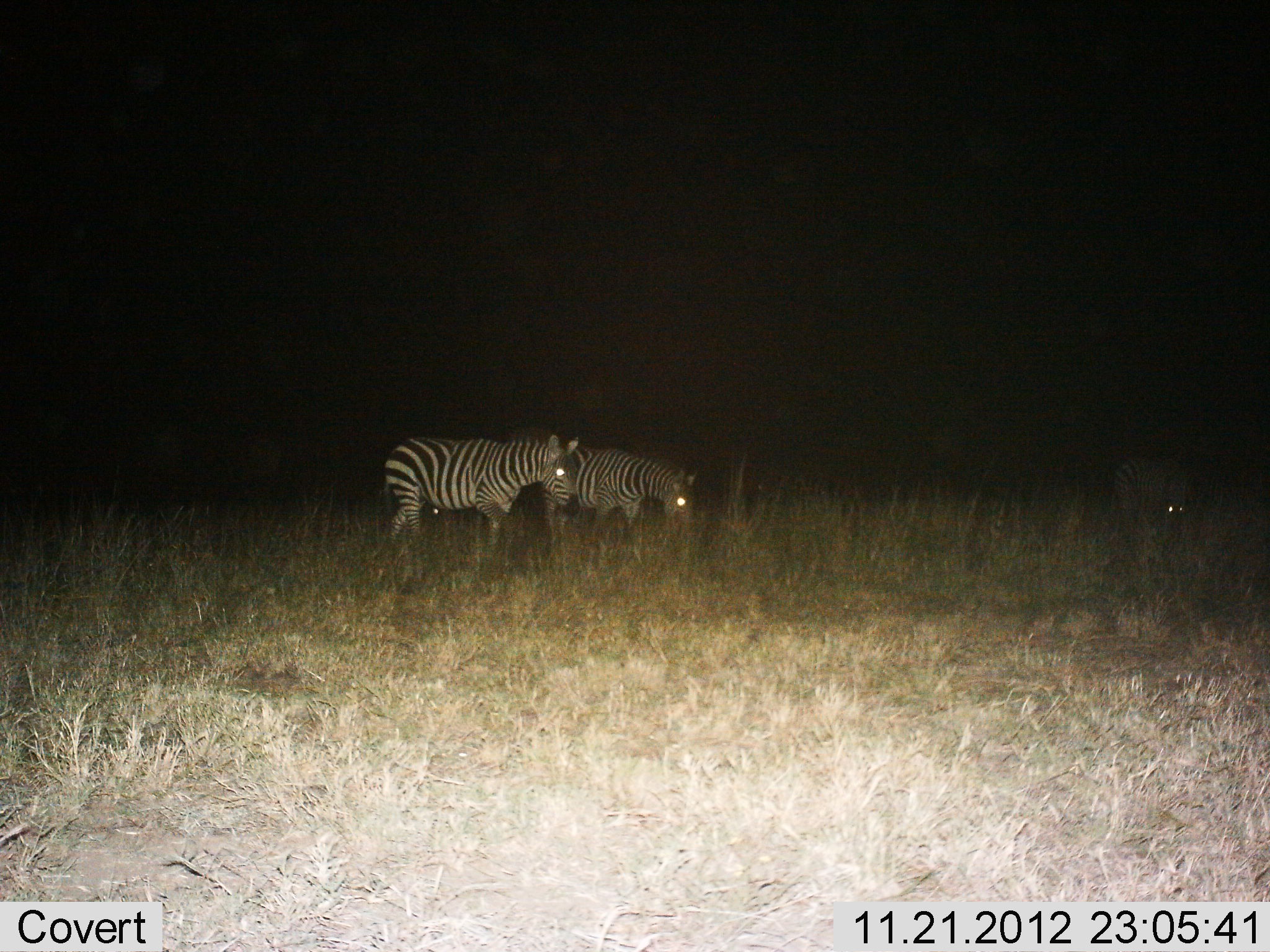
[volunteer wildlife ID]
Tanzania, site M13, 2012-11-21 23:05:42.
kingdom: Animalia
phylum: Chordata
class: Mammalia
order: Perissodactyla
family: Equidae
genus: Equus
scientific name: Equus quagga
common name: plains zebra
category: zebra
Zebra (plains zebra) (Equus quagga), count 3. Behavior (volunteer vote fractions): standing 58%, resting 5%, moving 23%, interacting 2%. Young present (vote fraction): 0%. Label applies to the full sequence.